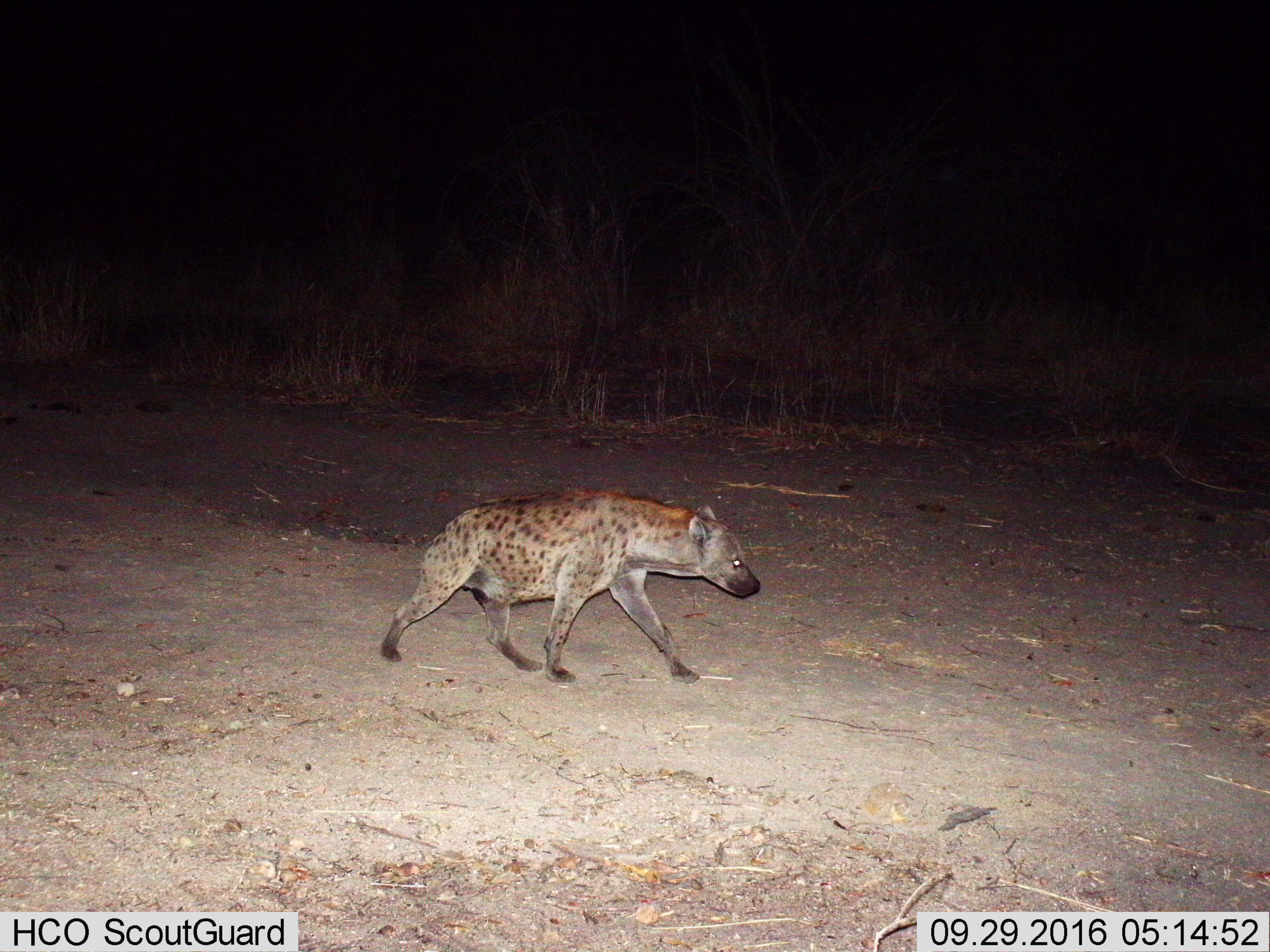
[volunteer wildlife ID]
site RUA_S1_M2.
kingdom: Animalia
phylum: Chordata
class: Mammalia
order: Carnivora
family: Hyaenidae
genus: Crocuta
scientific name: Crocuta crocuta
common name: spotted hyena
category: hyenaspotted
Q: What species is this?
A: Hyenaspotted (spotted hyena) (Crocuta crocuta).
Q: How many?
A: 1.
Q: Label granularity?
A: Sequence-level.